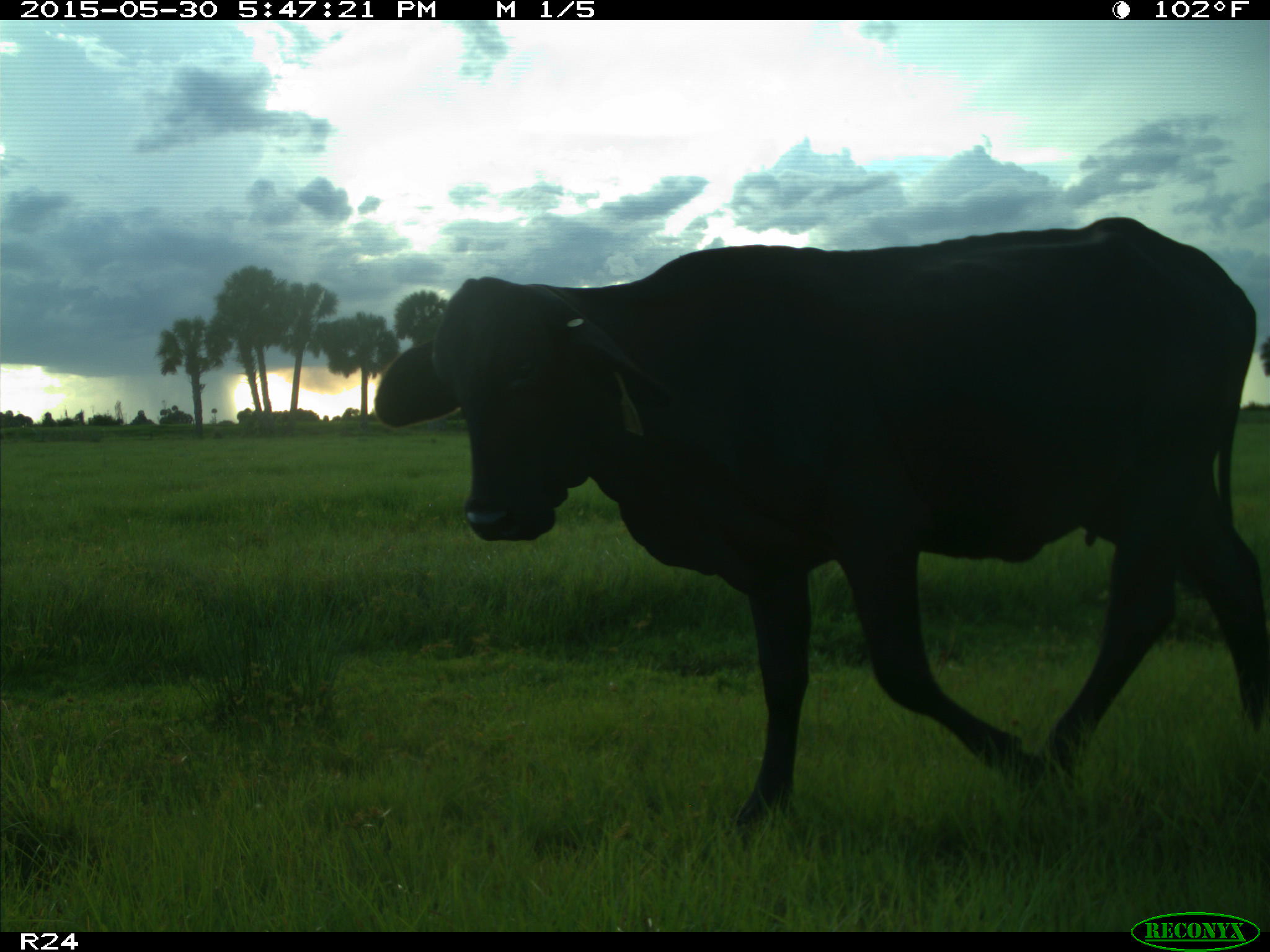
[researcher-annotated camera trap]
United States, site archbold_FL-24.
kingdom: Animalia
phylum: Chordata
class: Mammalia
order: Artiodactyla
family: Bovidae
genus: Bos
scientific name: Bos taurus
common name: domestic cow